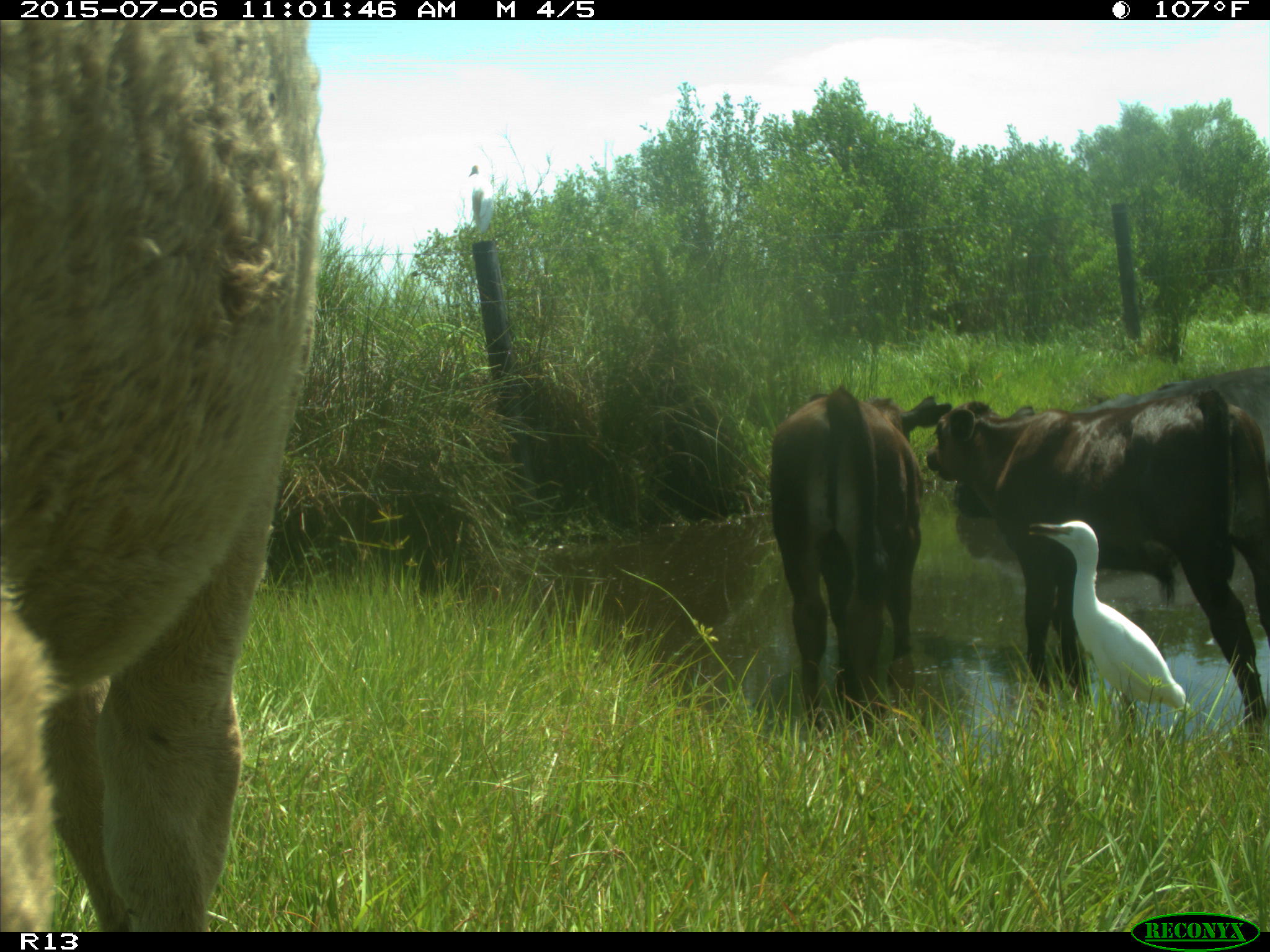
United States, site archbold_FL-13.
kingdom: Animalia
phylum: Chordata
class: Mammalia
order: Artiodactyla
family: Bovidae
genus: Bos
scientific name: Bos taurus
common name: domestic cow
Bos taurus (domestic cow).